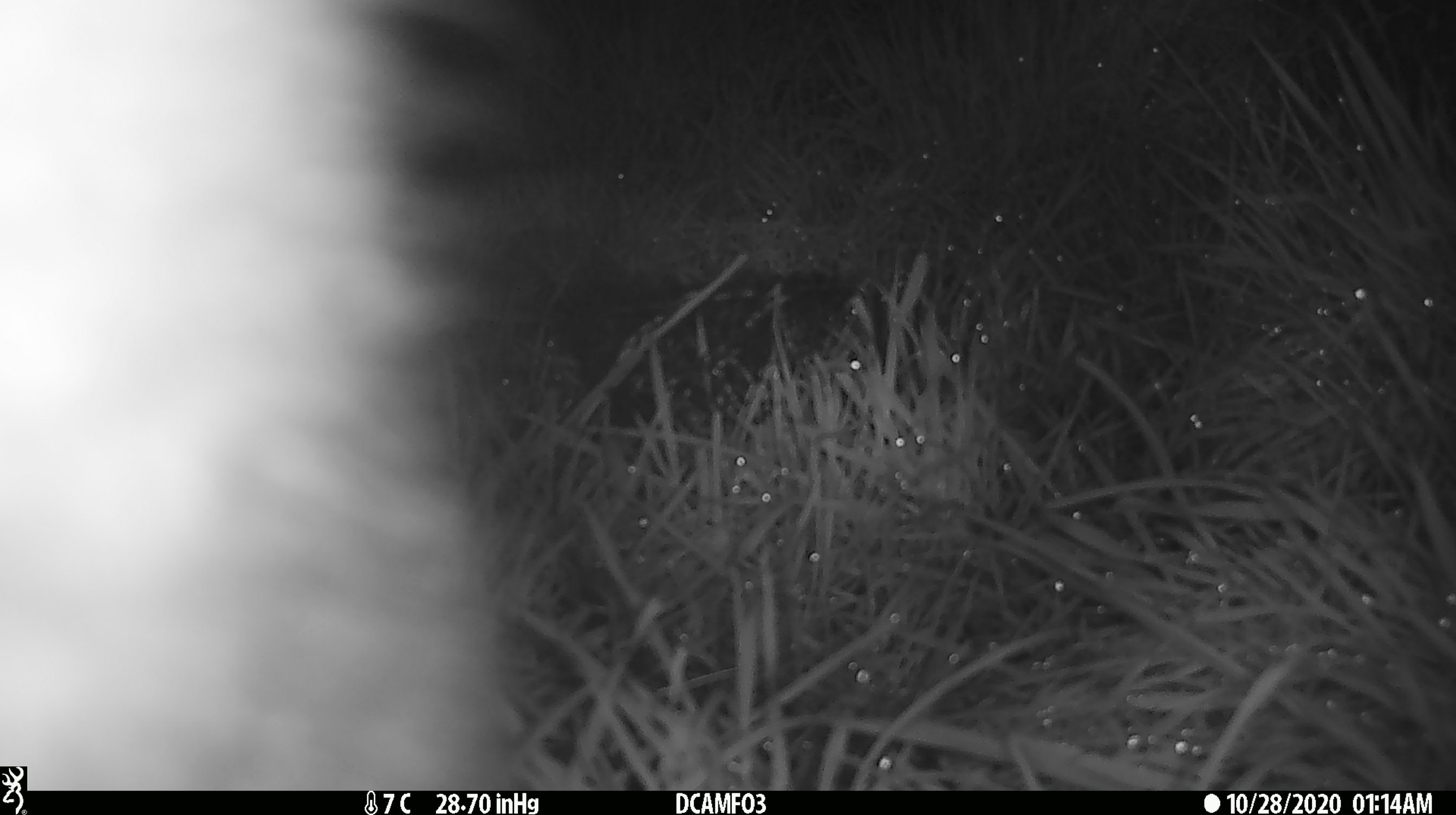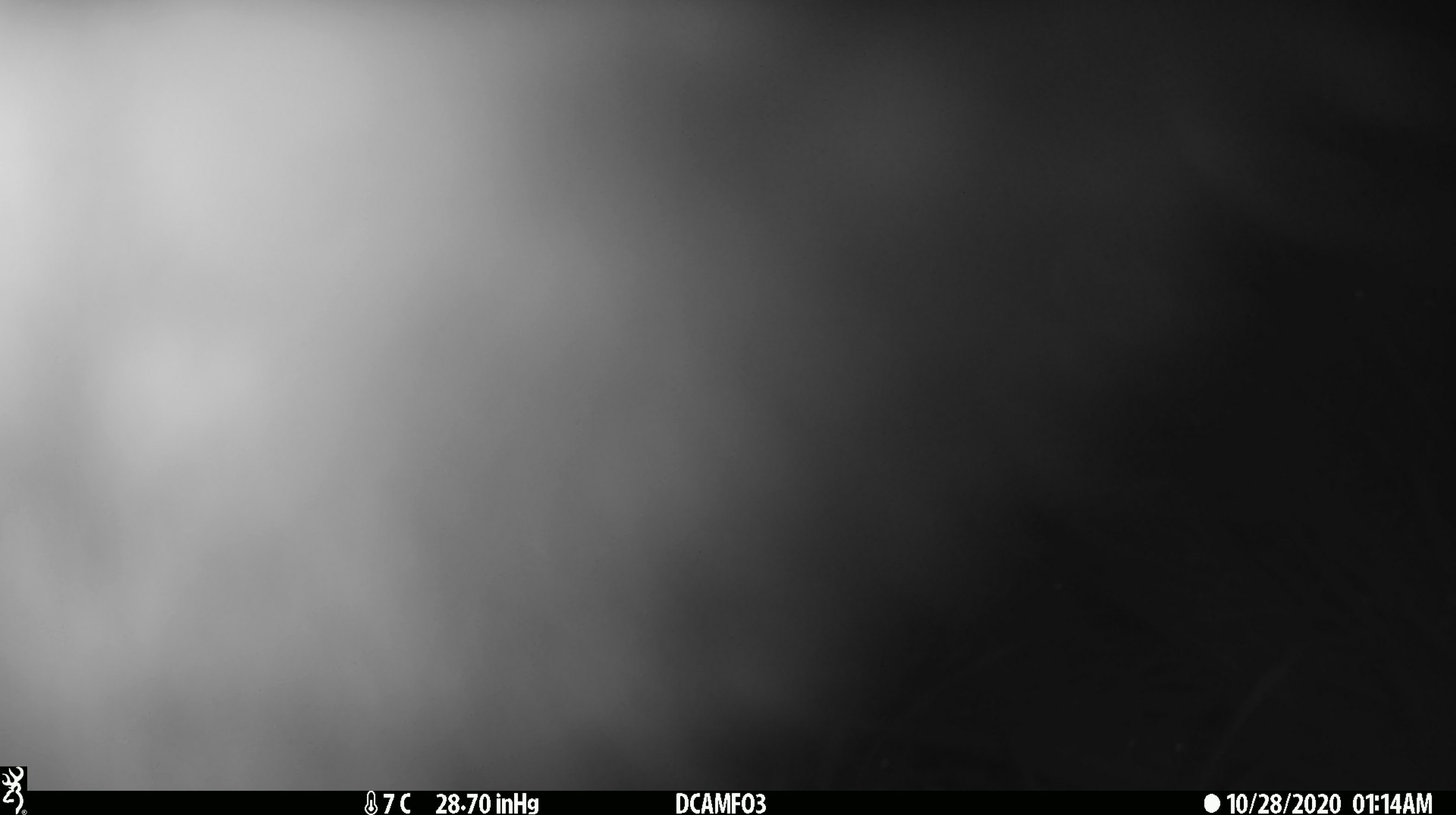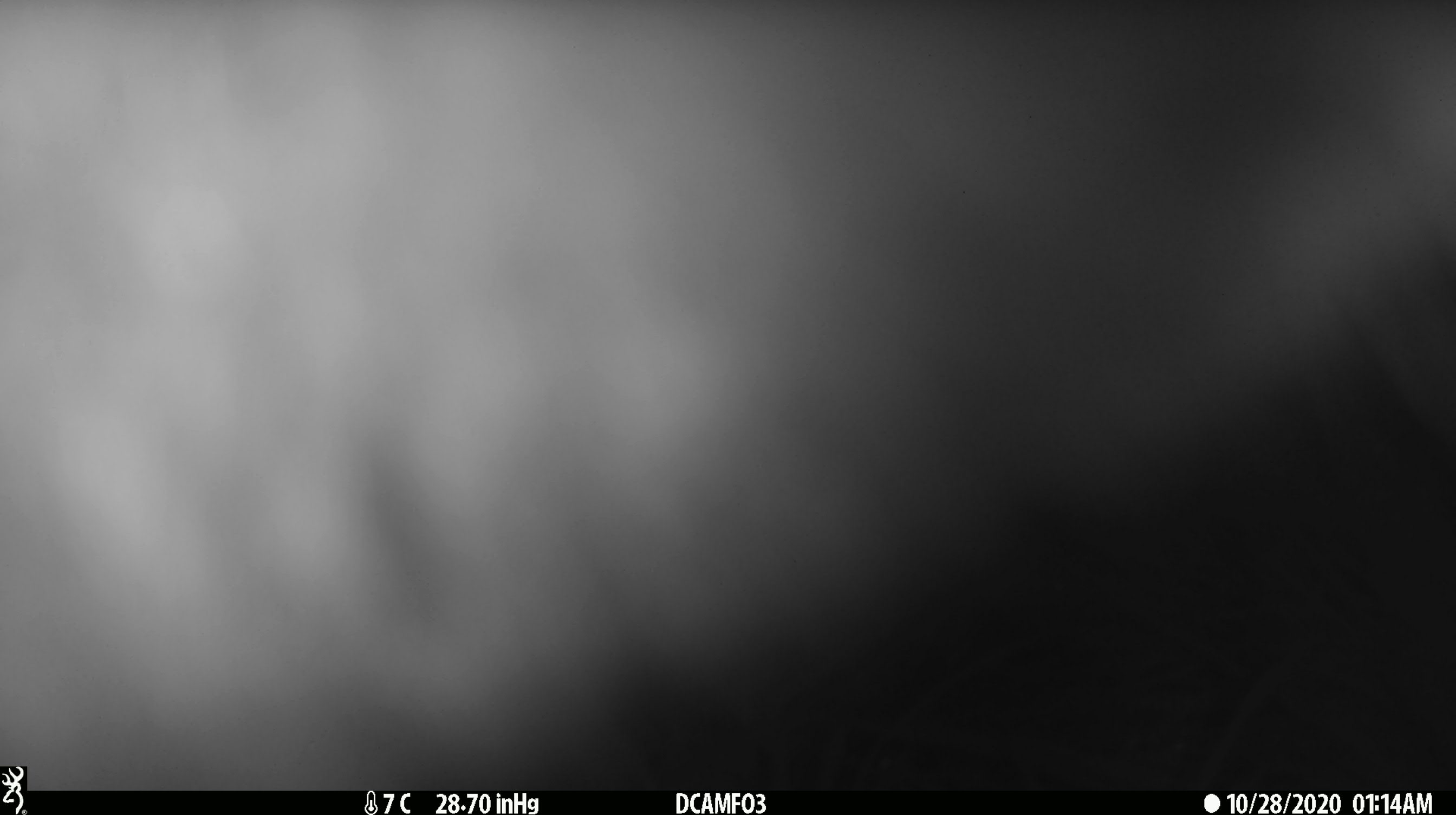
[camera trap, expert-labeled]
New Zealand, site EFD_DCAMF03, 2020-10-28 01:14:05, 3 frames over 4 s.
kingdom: Animalia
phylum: Chordata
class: Mammalia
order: Diprotodontia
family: Phalangeridae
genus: Trichosurus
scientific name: Trichosurus vulpecula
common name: common brushtail possum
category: possum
Possum (common brushtail possum) (Trichosurus vulpecula).